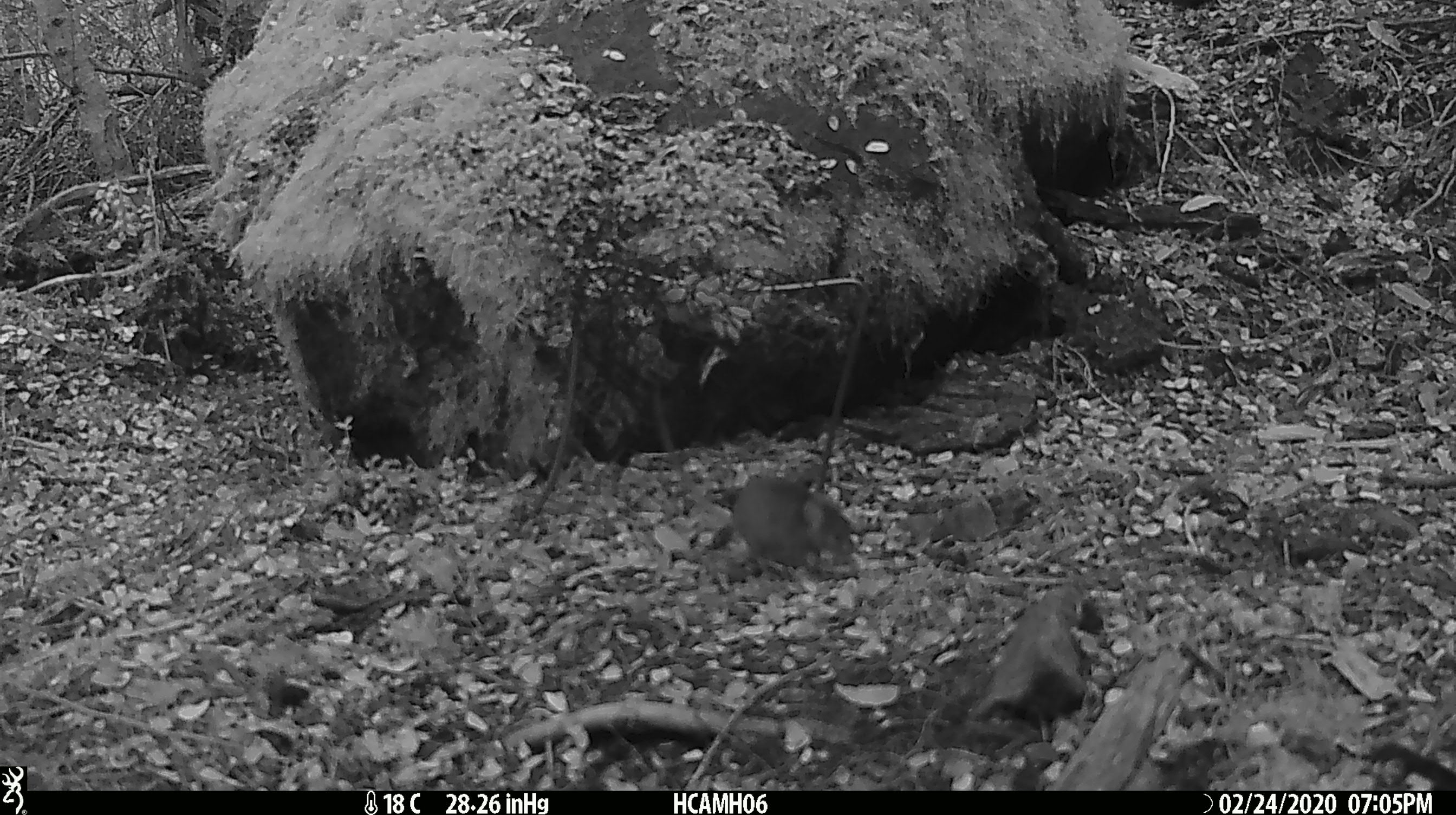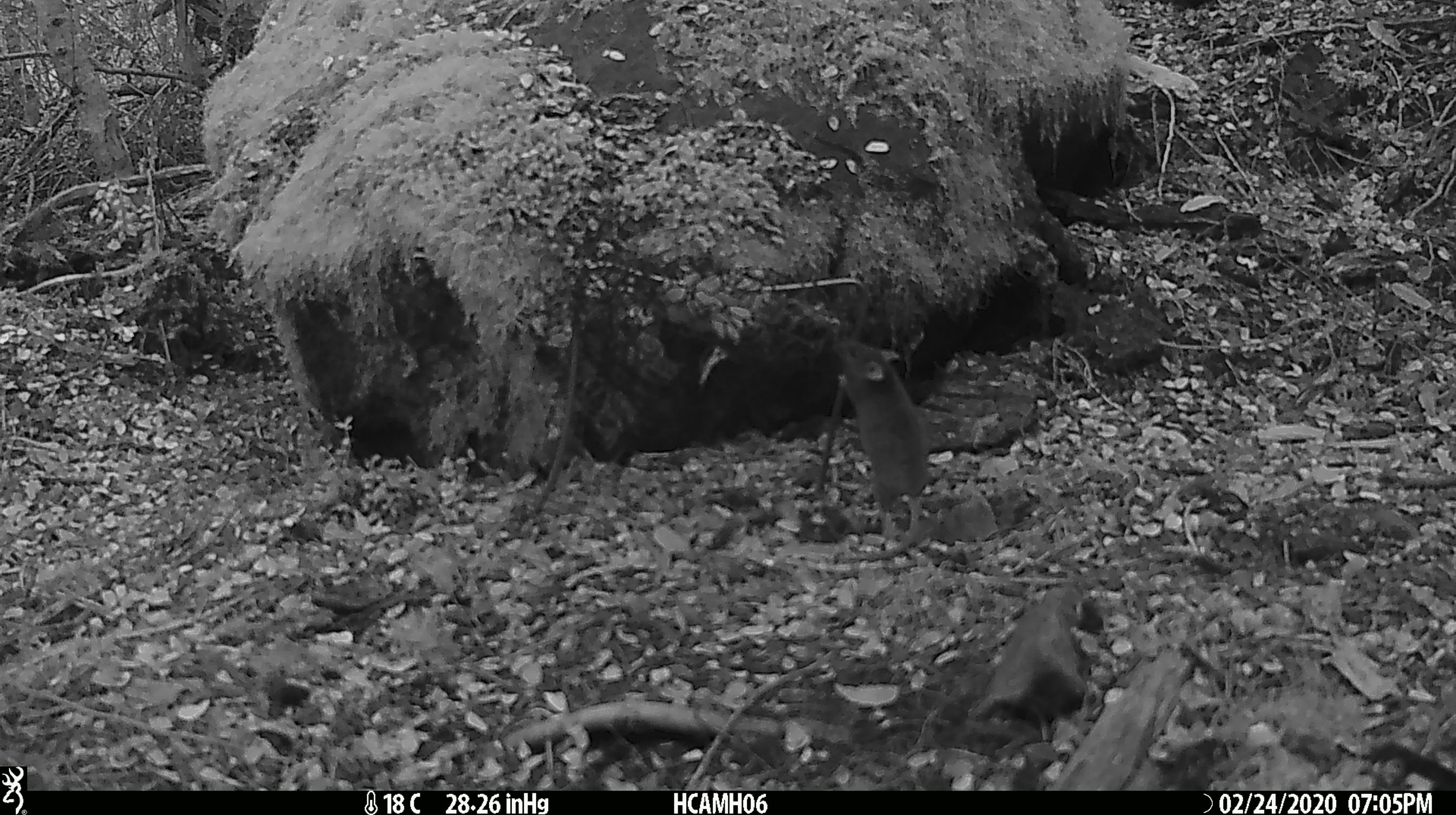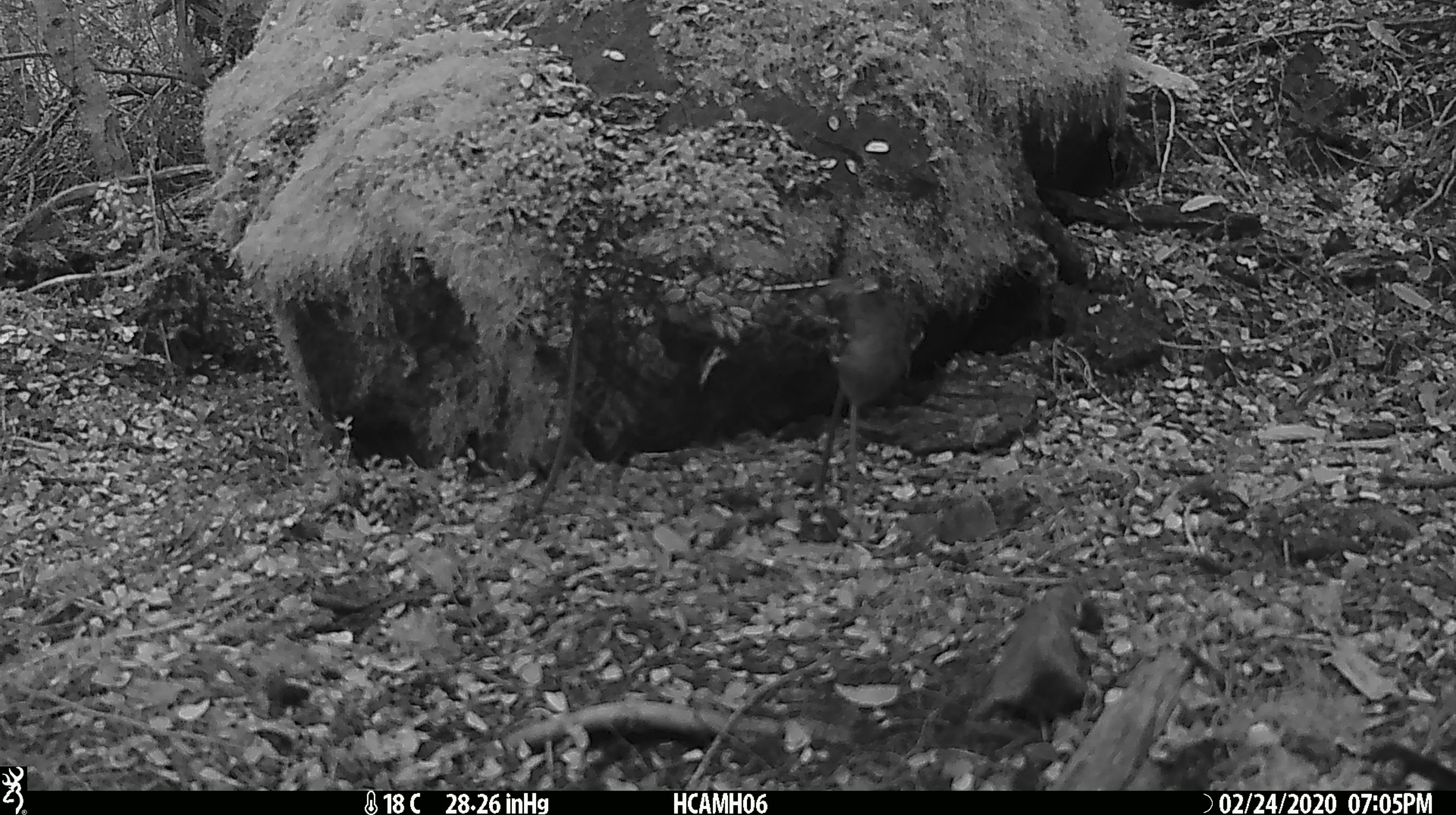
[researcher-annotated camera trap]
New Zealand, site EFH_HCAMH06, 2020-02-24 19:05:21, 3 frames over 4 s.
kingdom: Animalia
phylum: Chordata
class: Mammalia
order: Rodentia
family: Muridae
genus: Mus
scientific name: Mus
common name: mouse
Mouse (Mus).